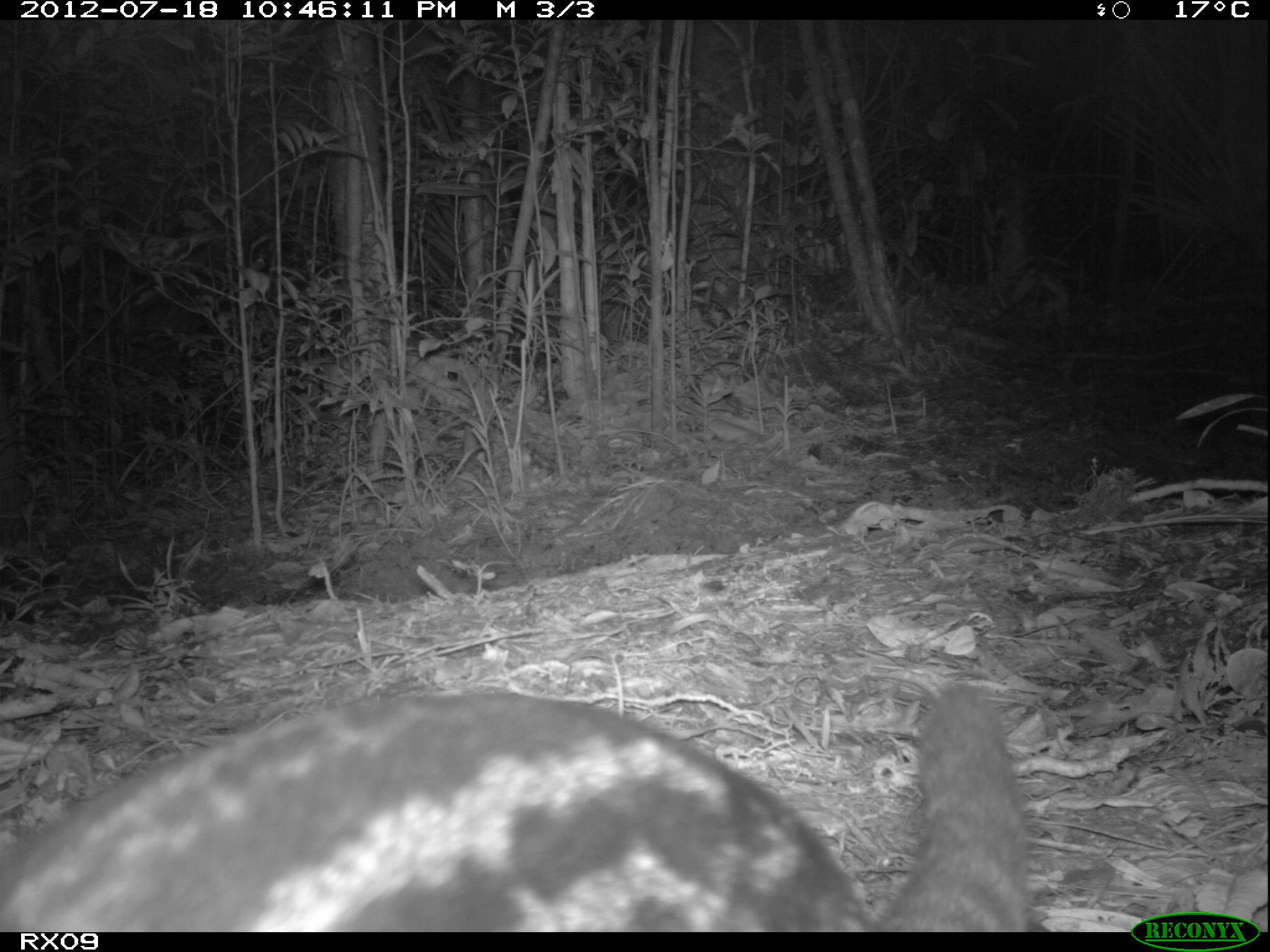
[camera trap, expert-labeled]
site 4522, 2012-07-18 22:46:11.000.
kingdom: Animalia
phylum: Chordata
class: Mammalia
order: Carnivora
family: Eupleridae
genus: Fossa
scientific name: Fossa fossana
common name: fanaloka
Fossa fossana (fanaloka), count 1.